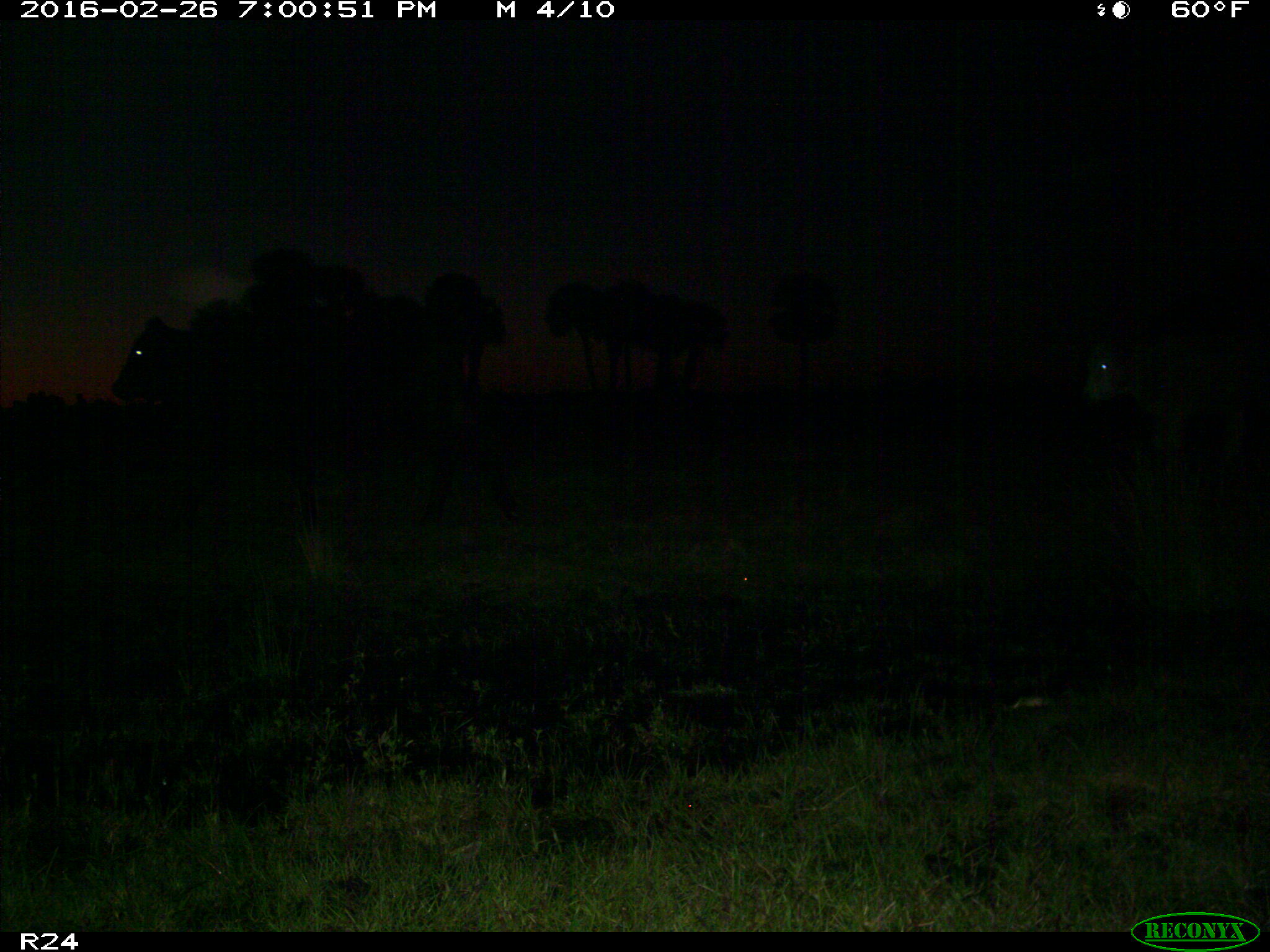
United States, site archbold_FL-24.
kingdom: Animalia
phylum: Chordata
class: Mammalia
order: Artiodactyla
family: Bovidae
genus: Bos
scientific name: Bos taurus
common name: domestic cow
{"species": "Bos taurus (domestic cow)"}